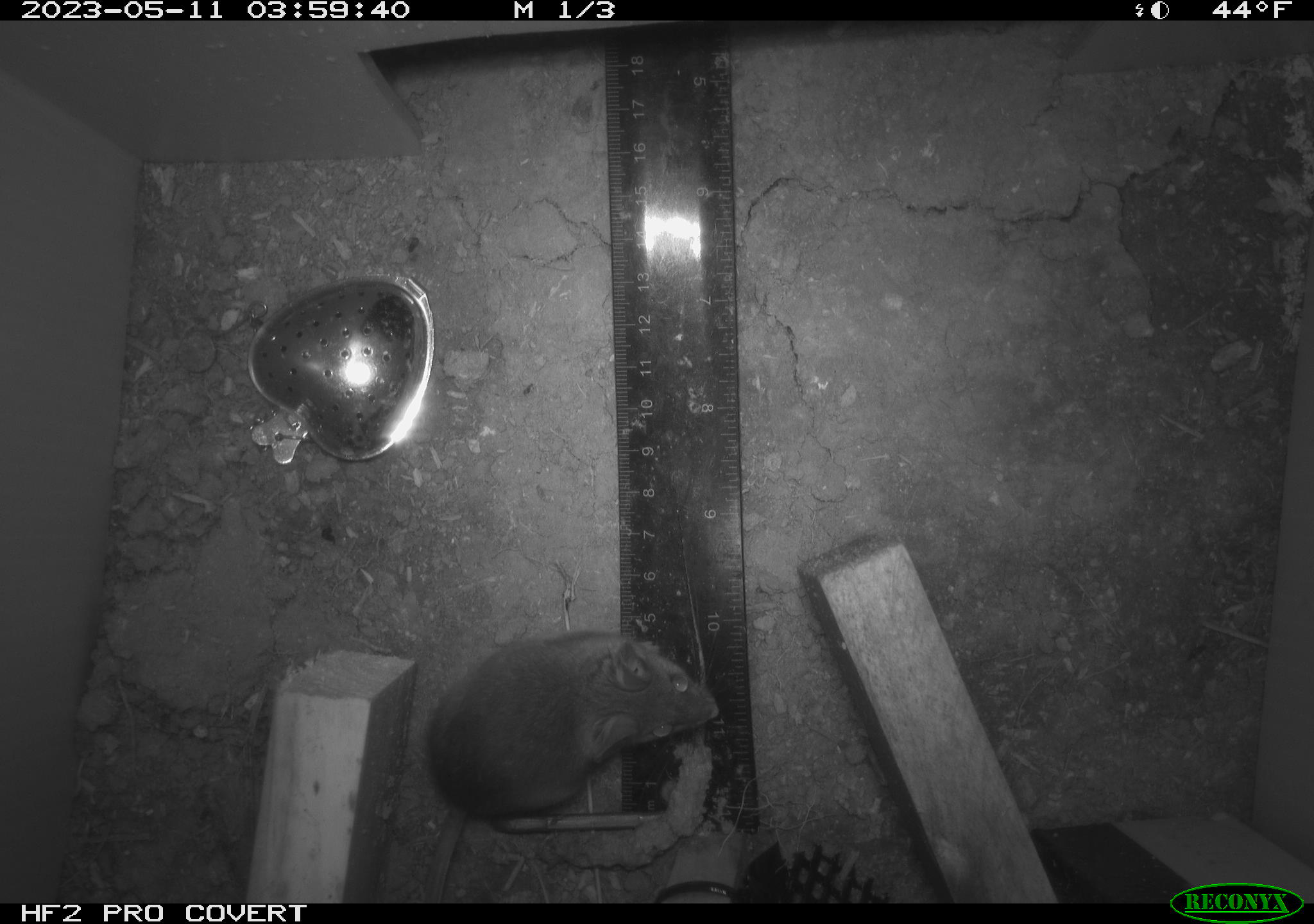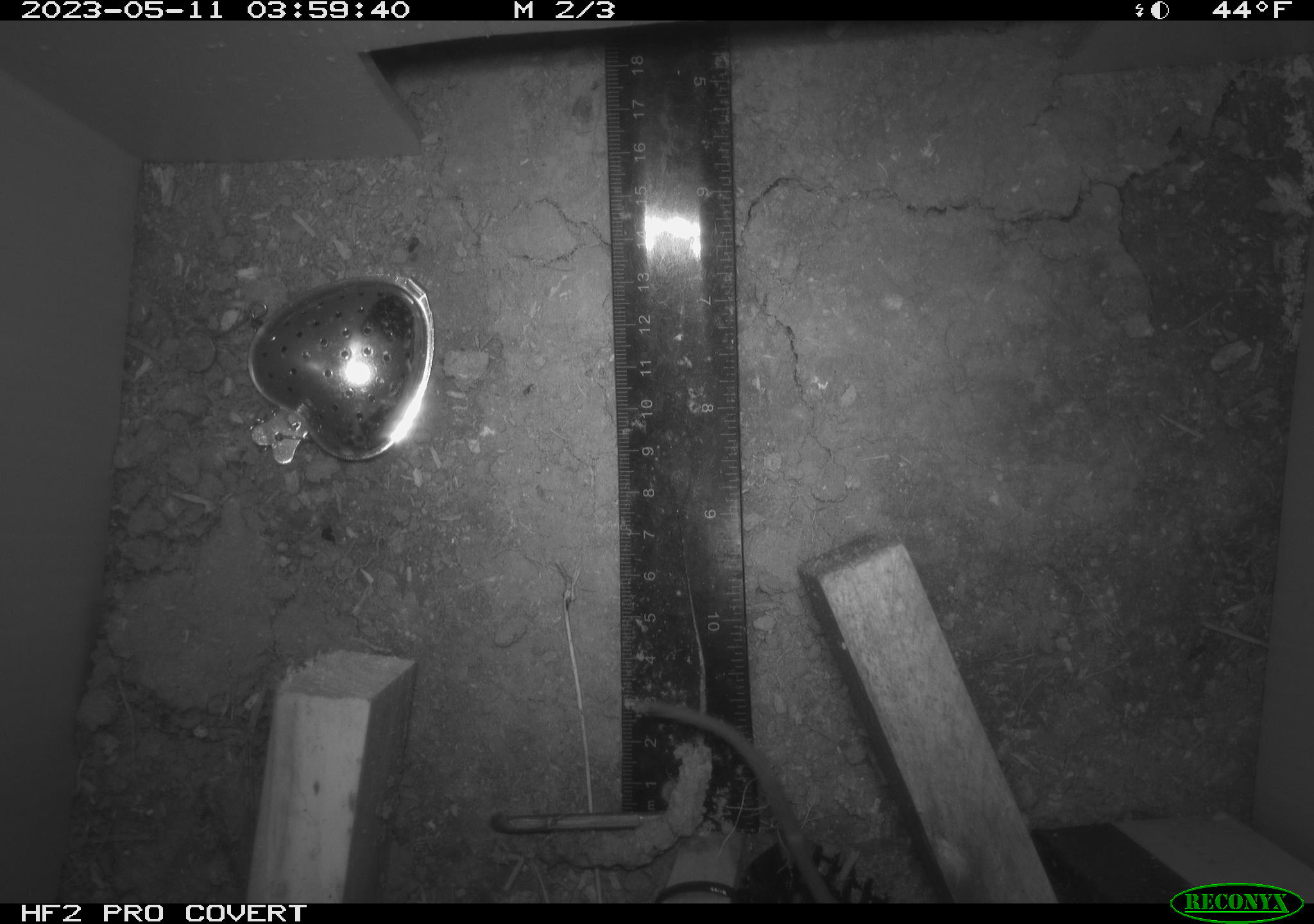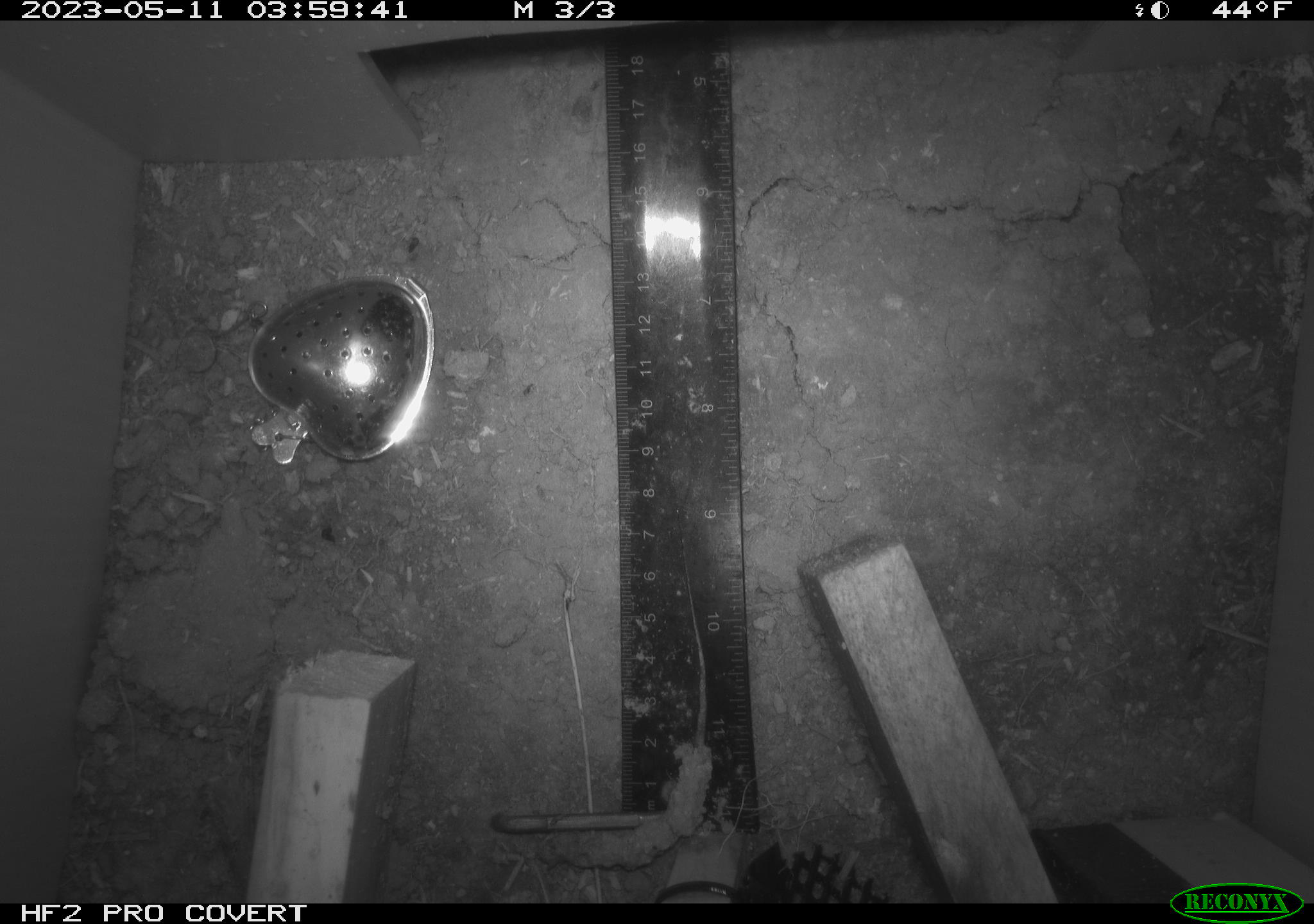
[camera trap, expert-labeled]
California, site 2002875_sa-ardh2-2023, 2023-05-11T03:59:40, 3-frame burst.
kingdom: Animalia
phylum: Chordata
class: Mammalia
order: Rodentia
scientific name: Rodentia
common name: mouse species